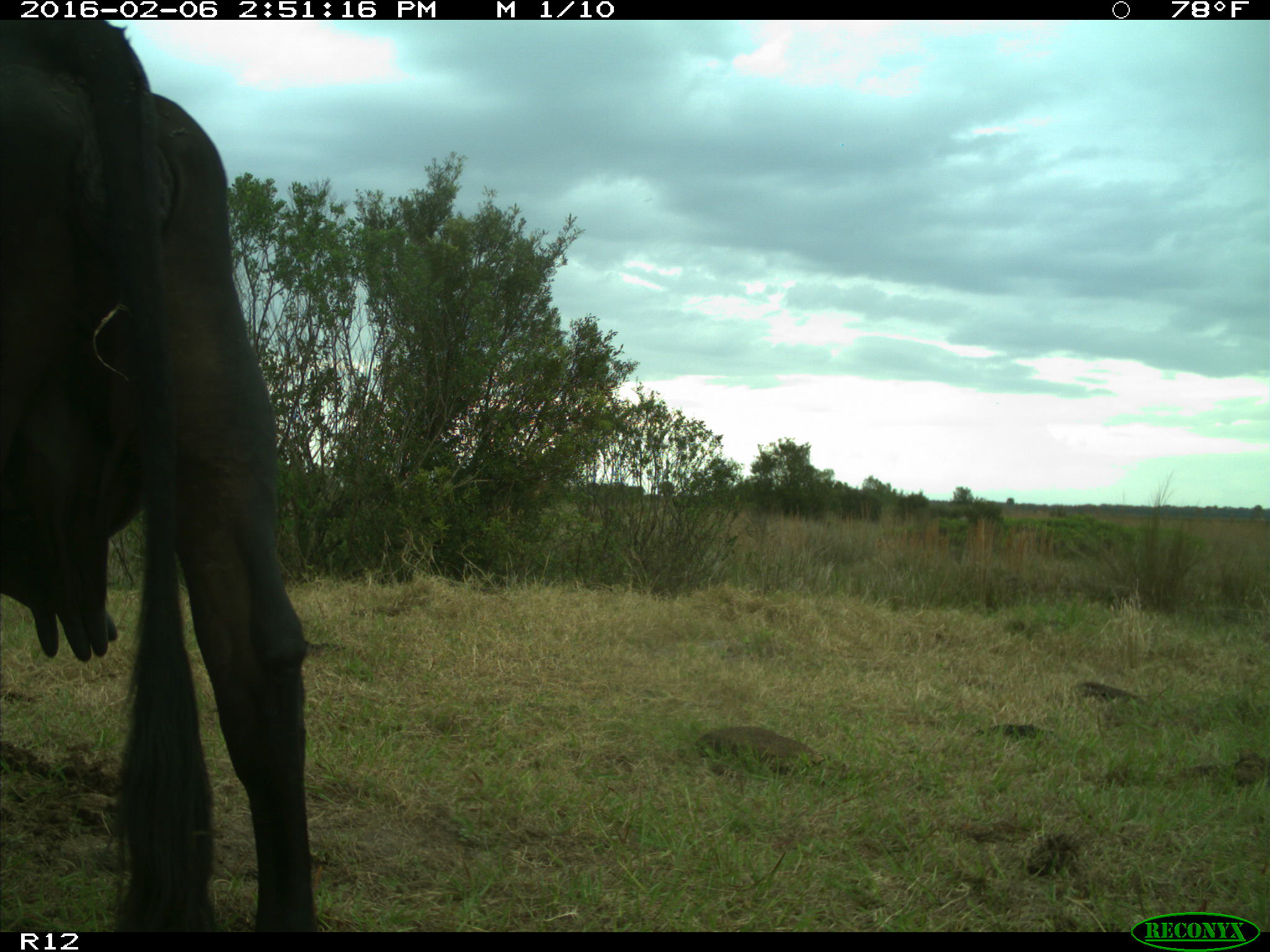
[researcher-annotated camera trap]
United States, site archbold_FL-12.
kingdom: Animalia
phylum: Chordata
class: Mammalia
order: Artiodactyla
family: Bovidae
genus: Bos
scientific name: Bos taurus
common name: domestic cow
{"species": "Bos taurus (domestic cow)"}